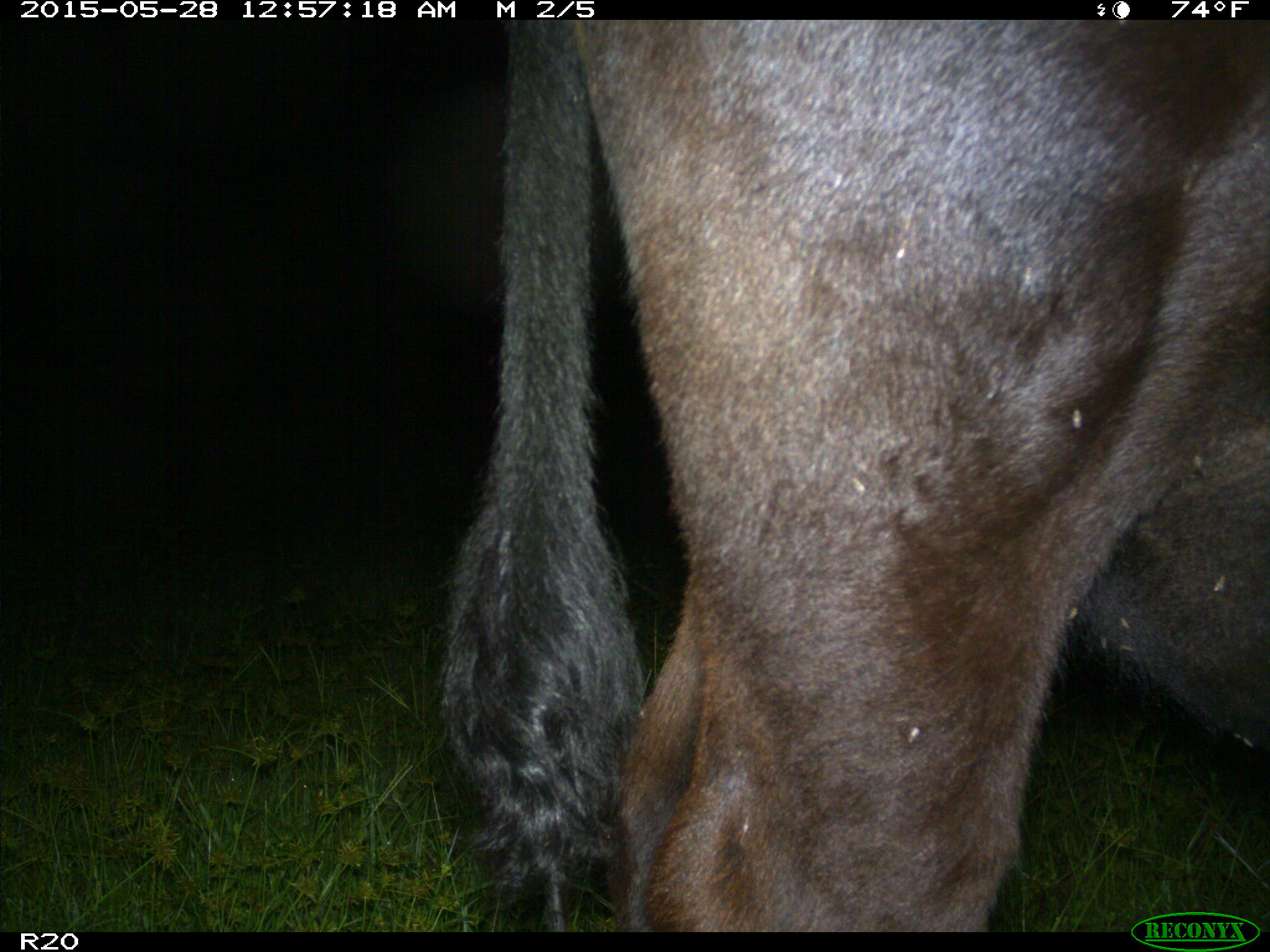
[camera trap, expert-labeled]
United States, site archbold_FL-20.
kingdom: Animalia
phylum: Chordata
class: Mammalia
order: Artiodactyla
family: Bovidae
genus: Bos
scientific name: Bos taurus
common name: domestic cow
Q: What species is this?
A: Bos taurus (domestic cow).